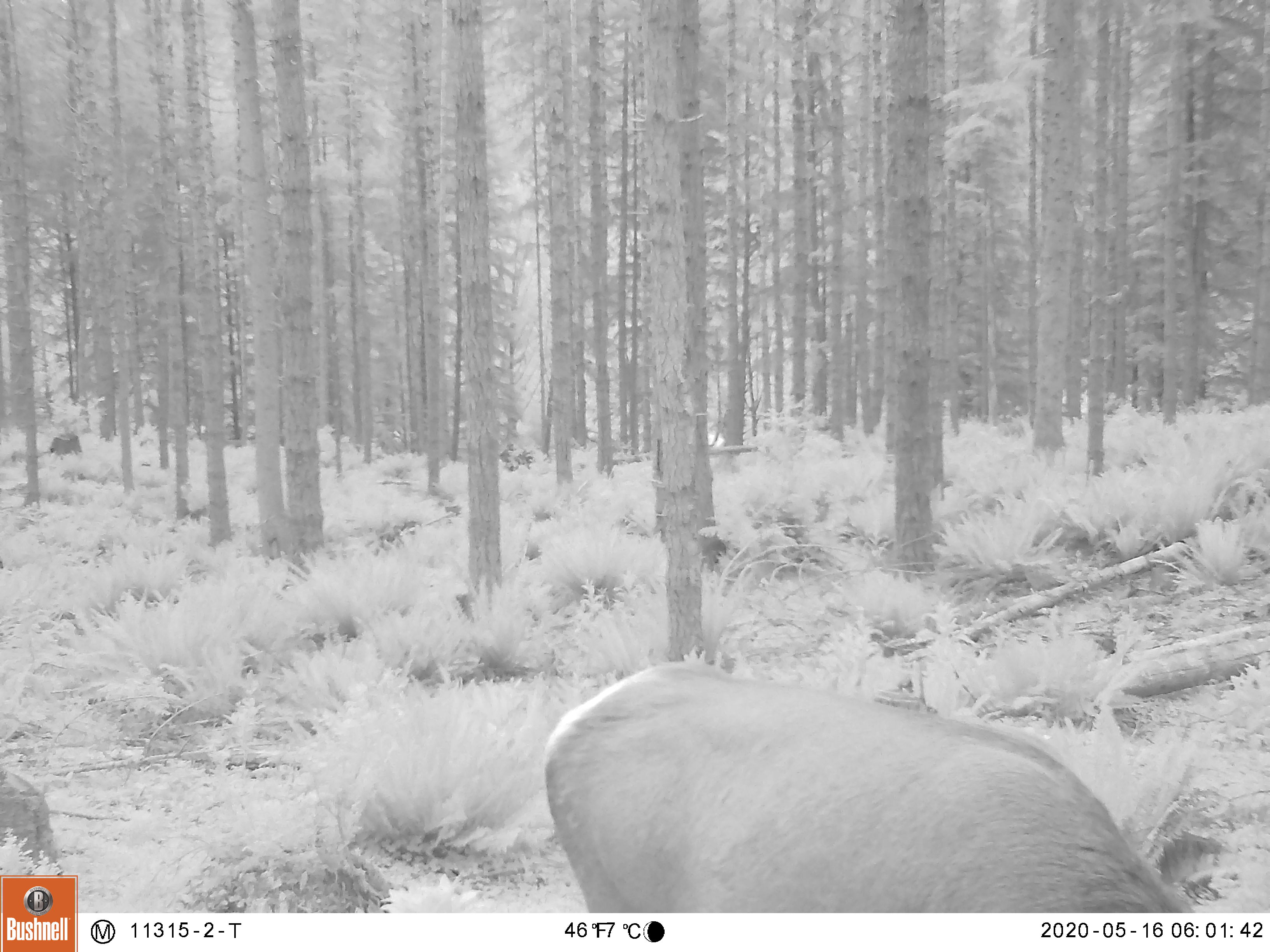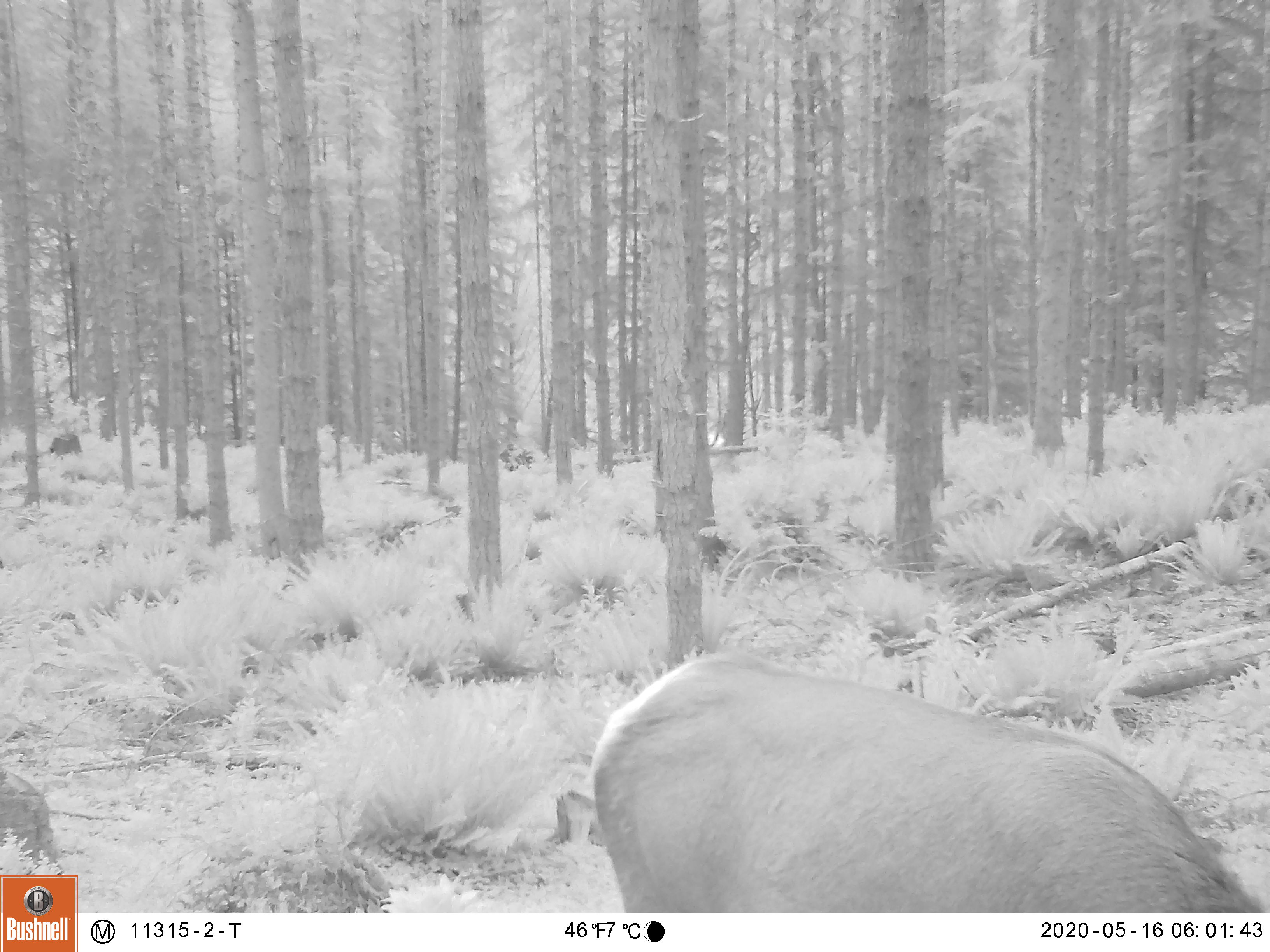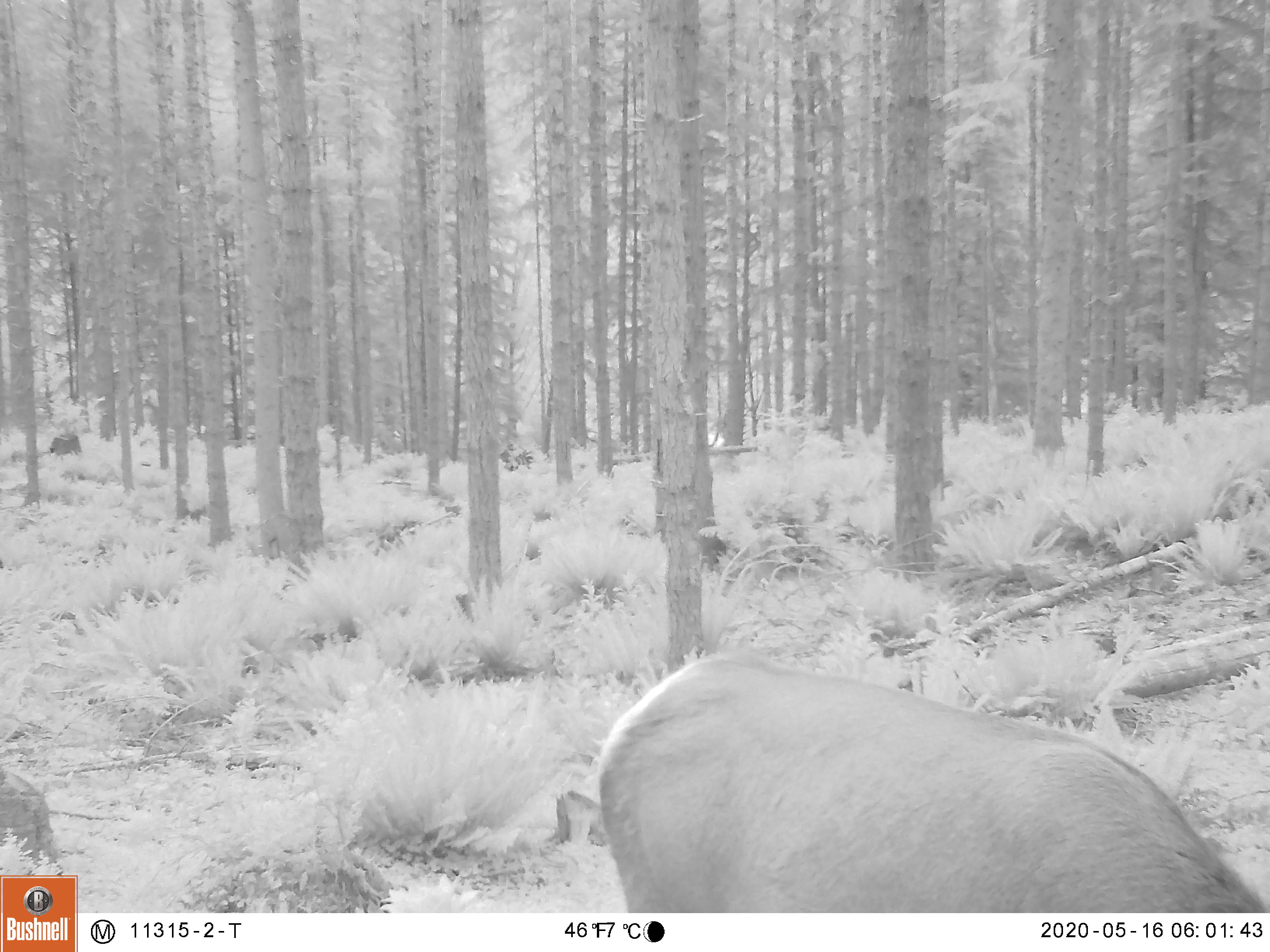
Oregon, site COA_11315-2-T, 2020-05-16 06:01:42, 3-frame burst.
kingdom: Animalia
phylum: Chordata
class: Mammalia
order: Artiodactyla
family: Cervidae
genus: Cervus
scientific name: Cervus canadensis roosevelti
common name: roosevelt elk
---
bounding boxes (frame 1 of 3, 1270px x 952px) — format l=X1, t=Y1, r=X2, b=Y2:
roosevelt elk: l=534, t=655, r=1178, b=911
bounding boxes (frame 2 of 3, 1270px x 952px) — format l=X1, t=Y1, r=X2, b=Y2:
roosevelt elk: l=576, t=644, r=1262, b=906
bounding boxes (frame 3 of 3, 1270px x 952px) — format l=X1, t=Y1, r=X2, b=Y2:
roosevelt elk: l=589, t=640, r=1253, b=909